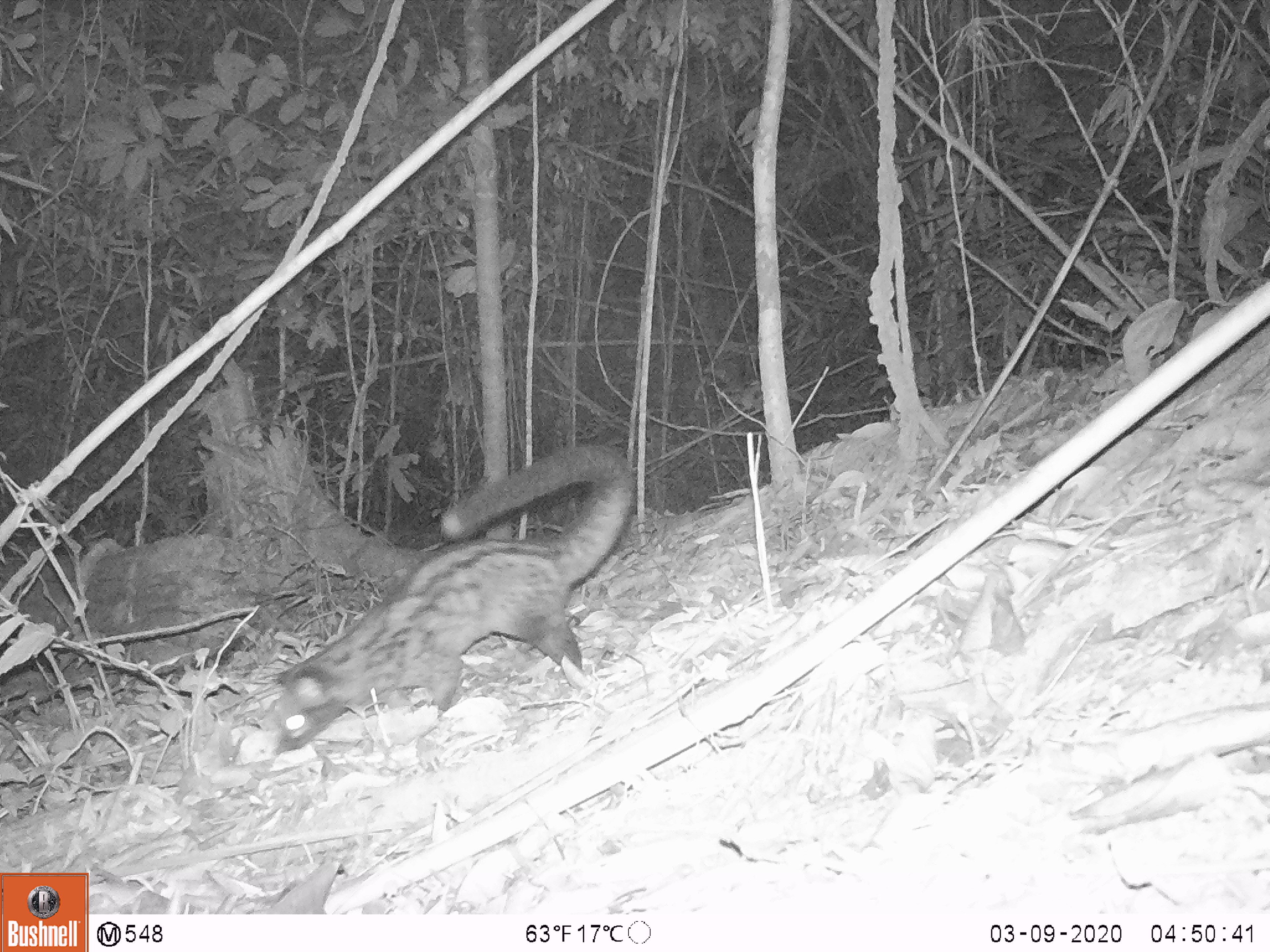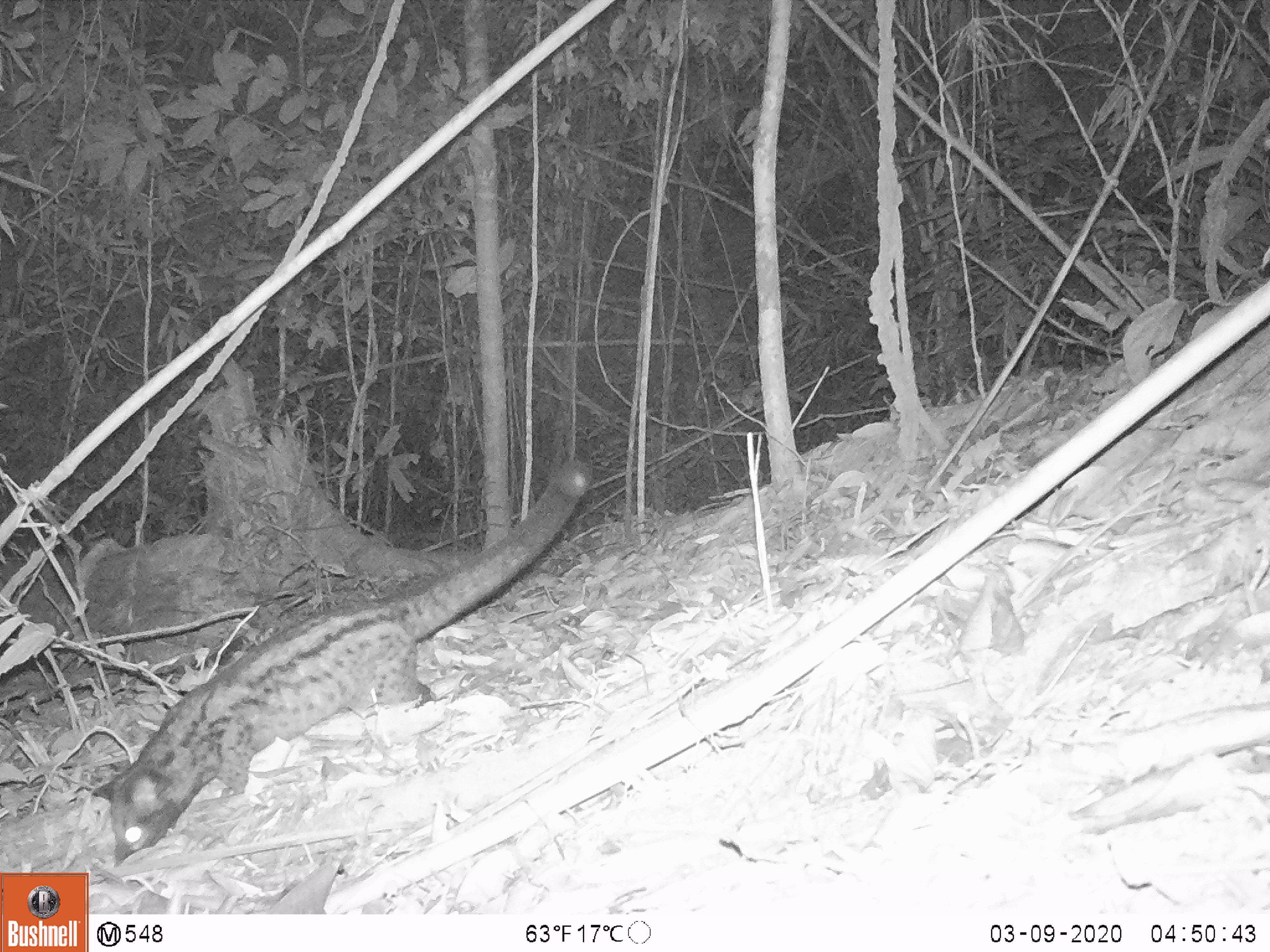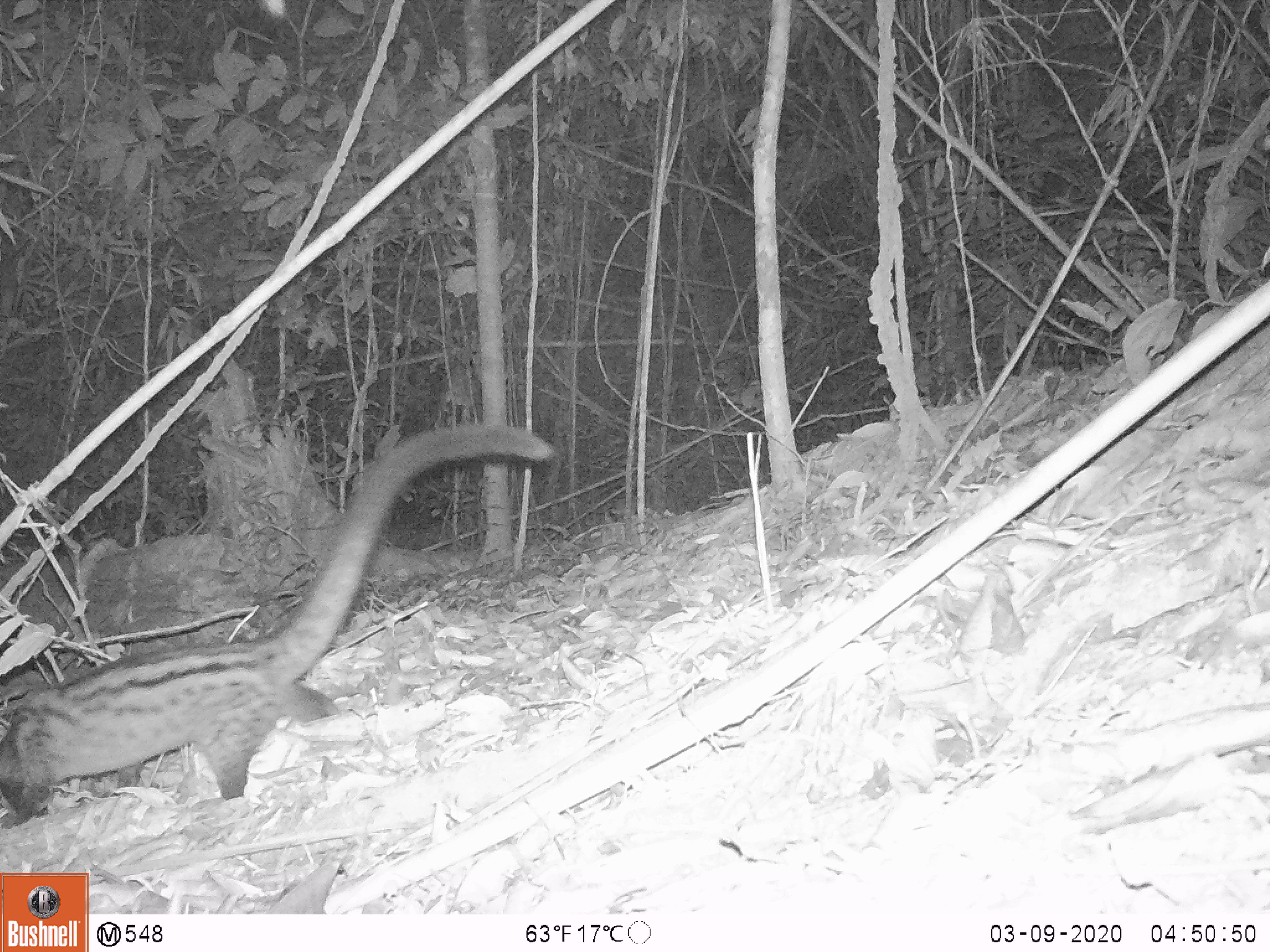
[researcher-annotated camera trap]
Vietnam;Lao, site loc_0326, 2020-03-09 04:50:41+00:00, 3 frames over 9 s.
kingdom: Animalia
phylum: Chordata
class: Mammalia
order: Carnivora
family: Viverridae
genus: Paradoxurus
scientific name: Paradoxurus hermaphroditus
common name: common palm civet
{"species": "common palm civet (Paradoxurus hermaphroditus)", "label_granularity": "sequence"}